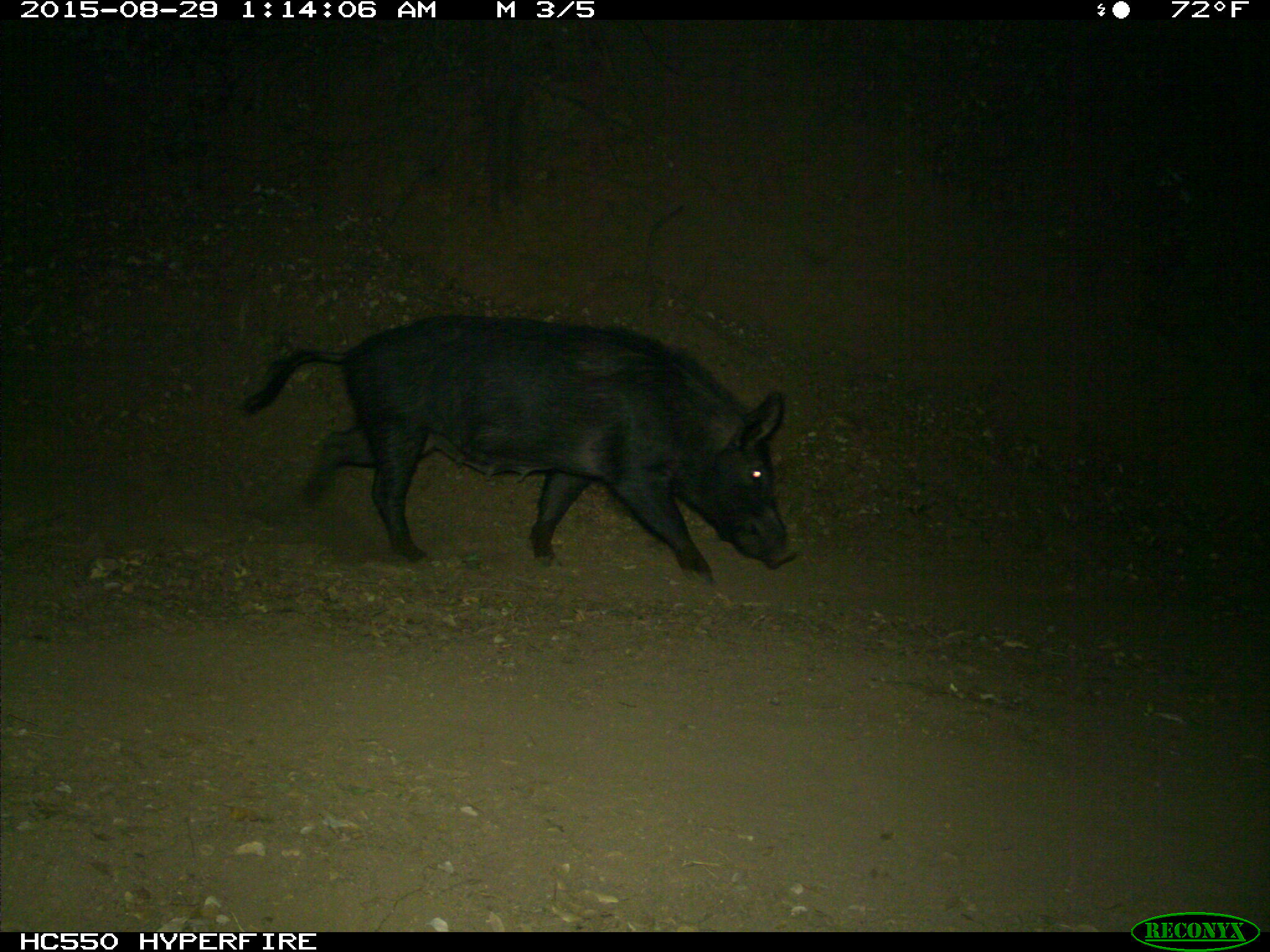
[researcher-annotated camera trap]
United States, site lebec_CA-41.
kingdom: Animalia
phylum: Chordata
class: Mammalia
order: Artiodactyla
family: Suidae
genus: Sus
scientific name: Sus scrofa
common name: wild boar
Sus scrofa (wild boar).